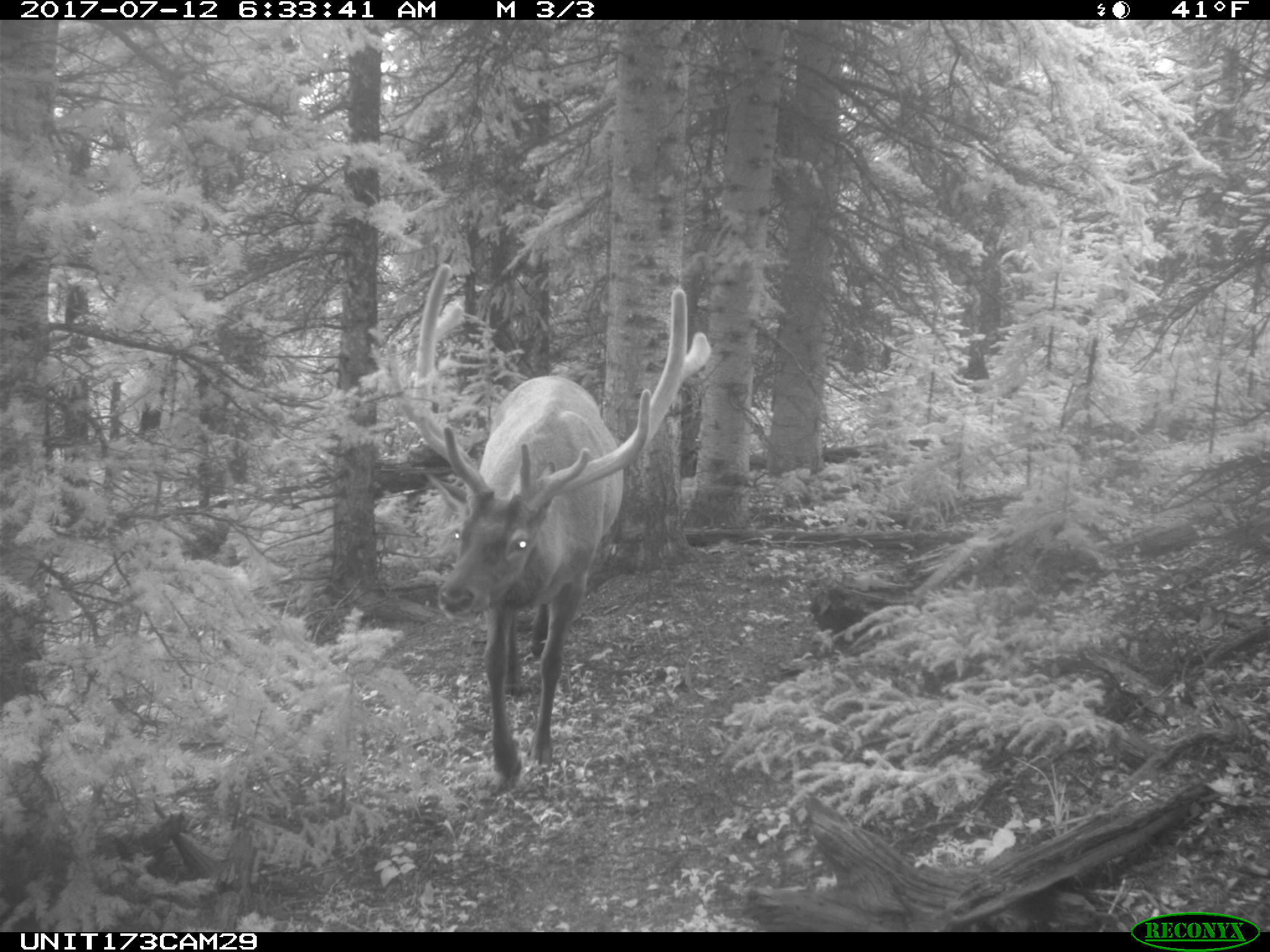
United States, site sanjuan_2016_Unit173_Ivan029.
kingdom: Animalia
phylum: Chordata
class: Mammalia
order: Artiodactyla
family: Cervidae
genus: Cervus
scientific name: Cervus elaphus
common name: red deer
Cervus elaphus (red deer).